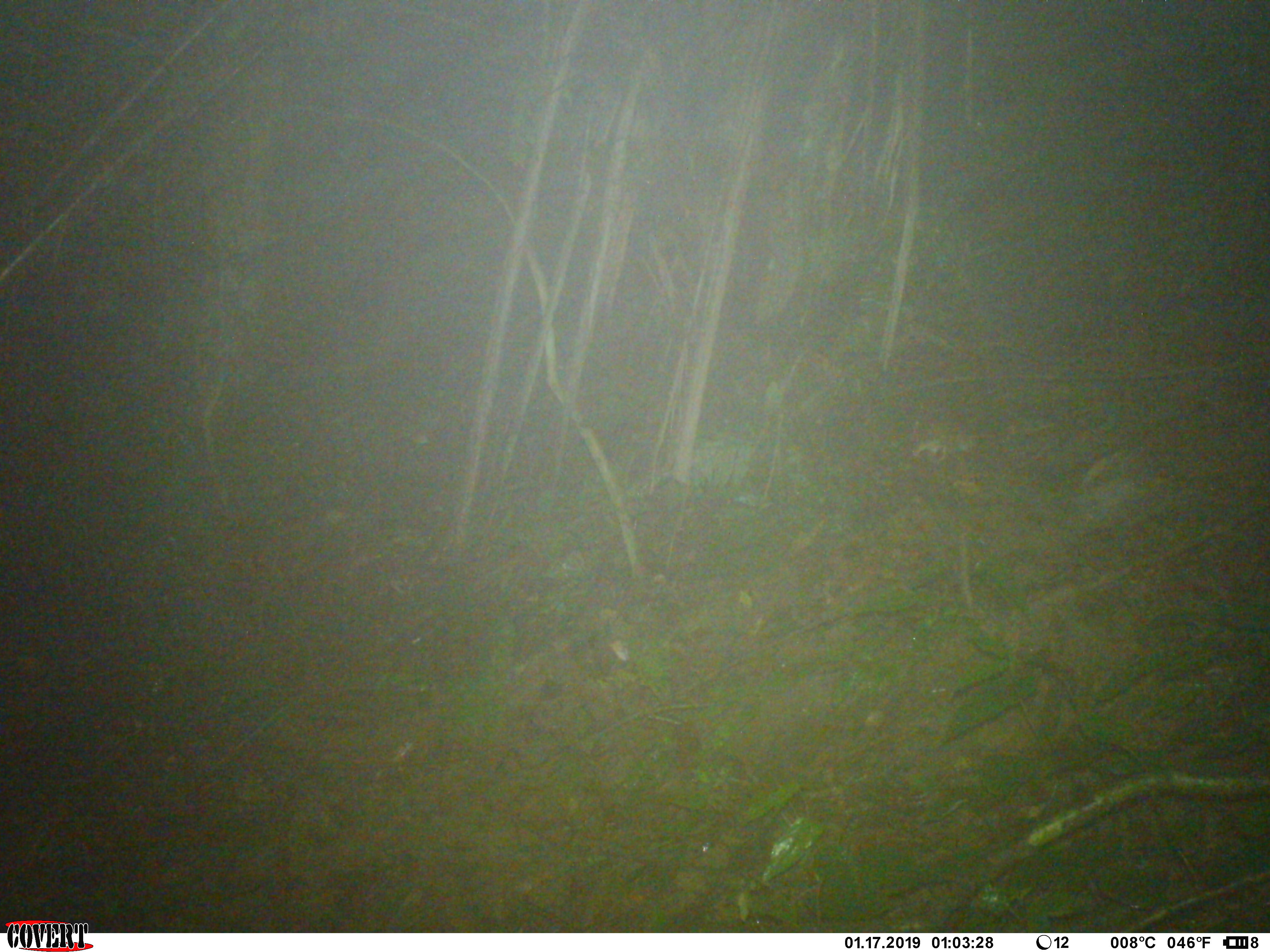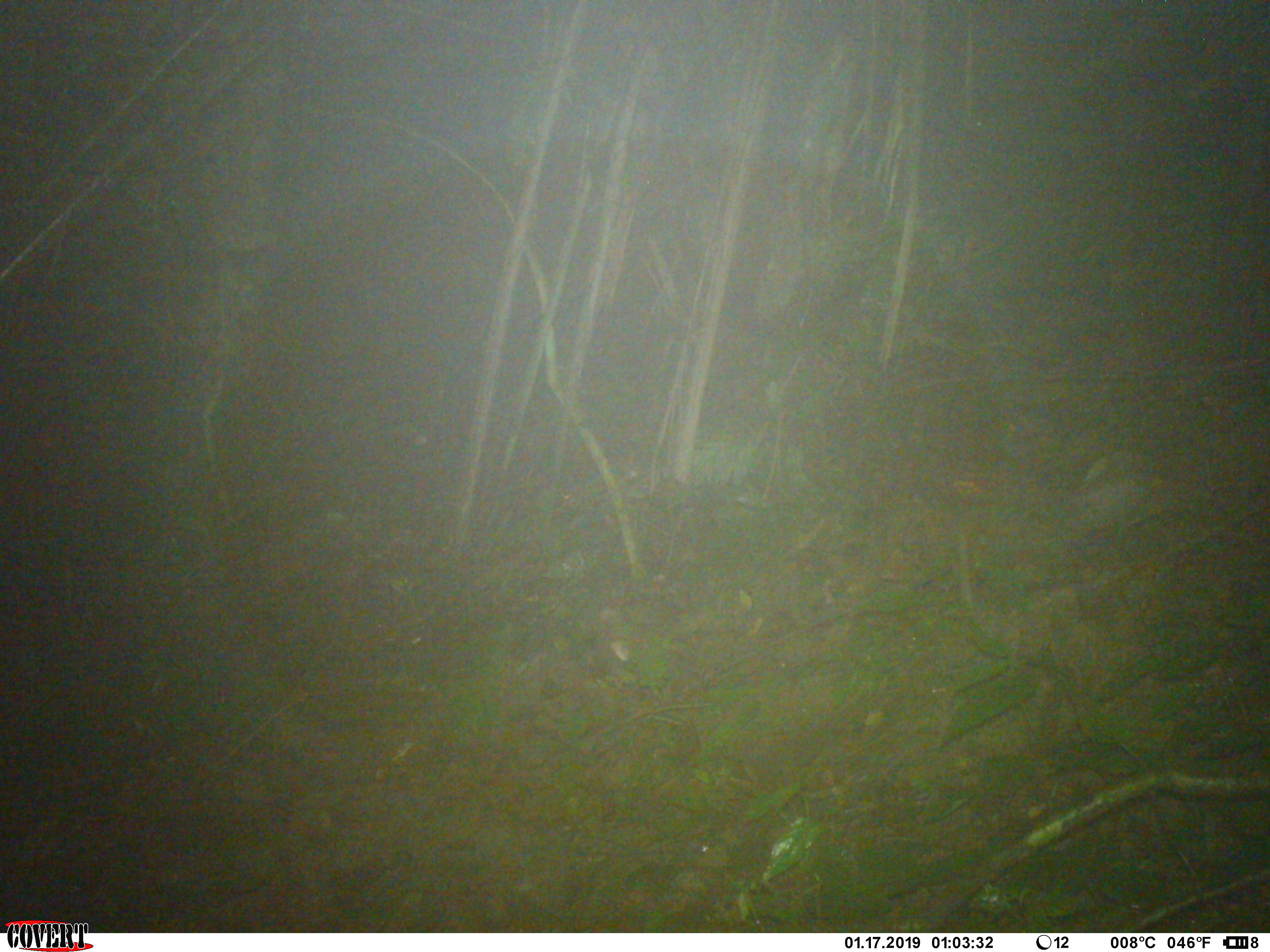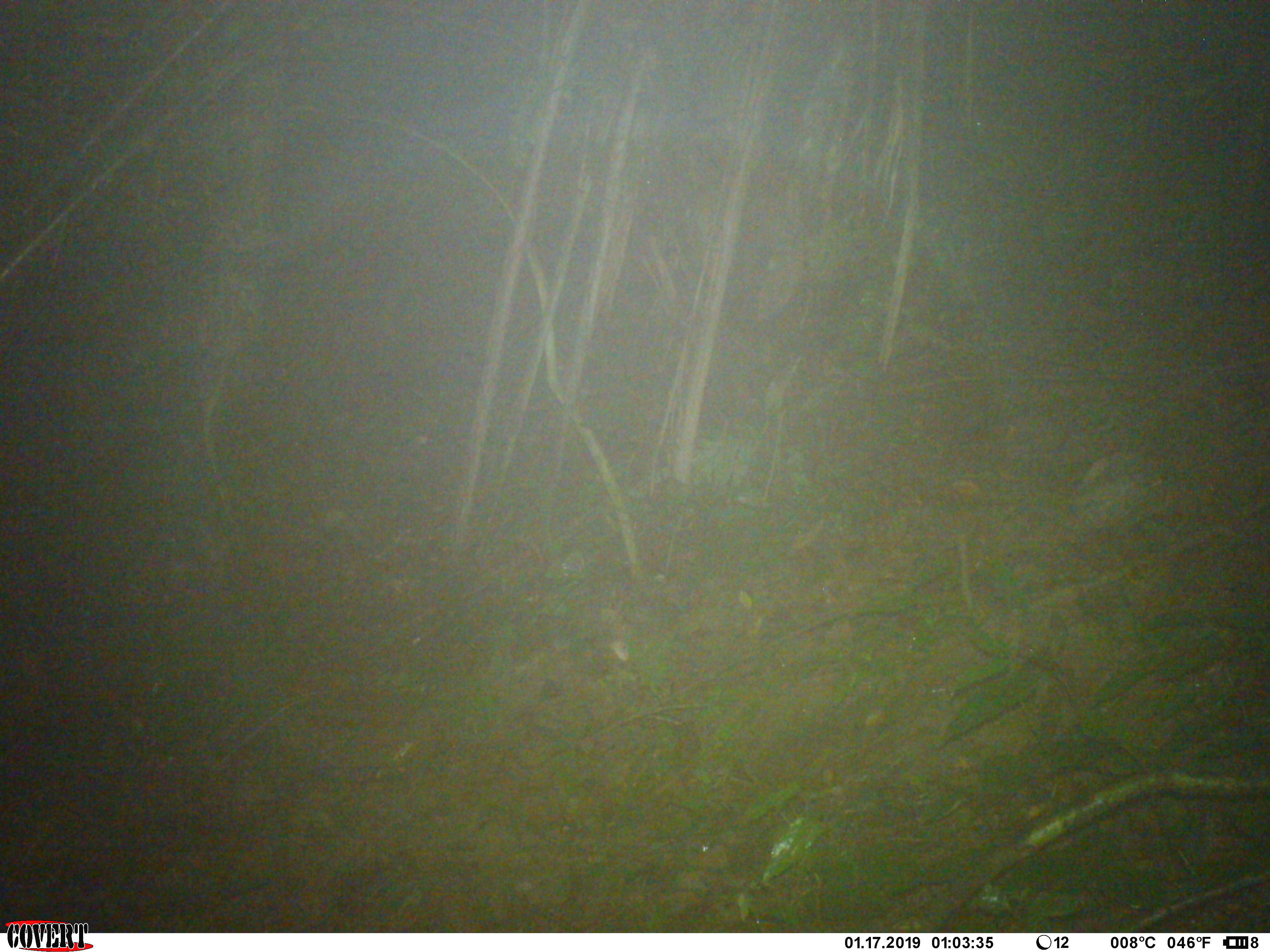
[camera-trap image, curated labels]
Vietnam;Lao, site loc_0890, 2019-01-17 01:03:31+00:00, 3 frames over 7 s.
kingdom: Animalia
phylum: Chordata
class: Mammalia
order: Rodentia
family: Muridae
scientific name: Muridae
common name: old-world mice and rats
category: unidentified murid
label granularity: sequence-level